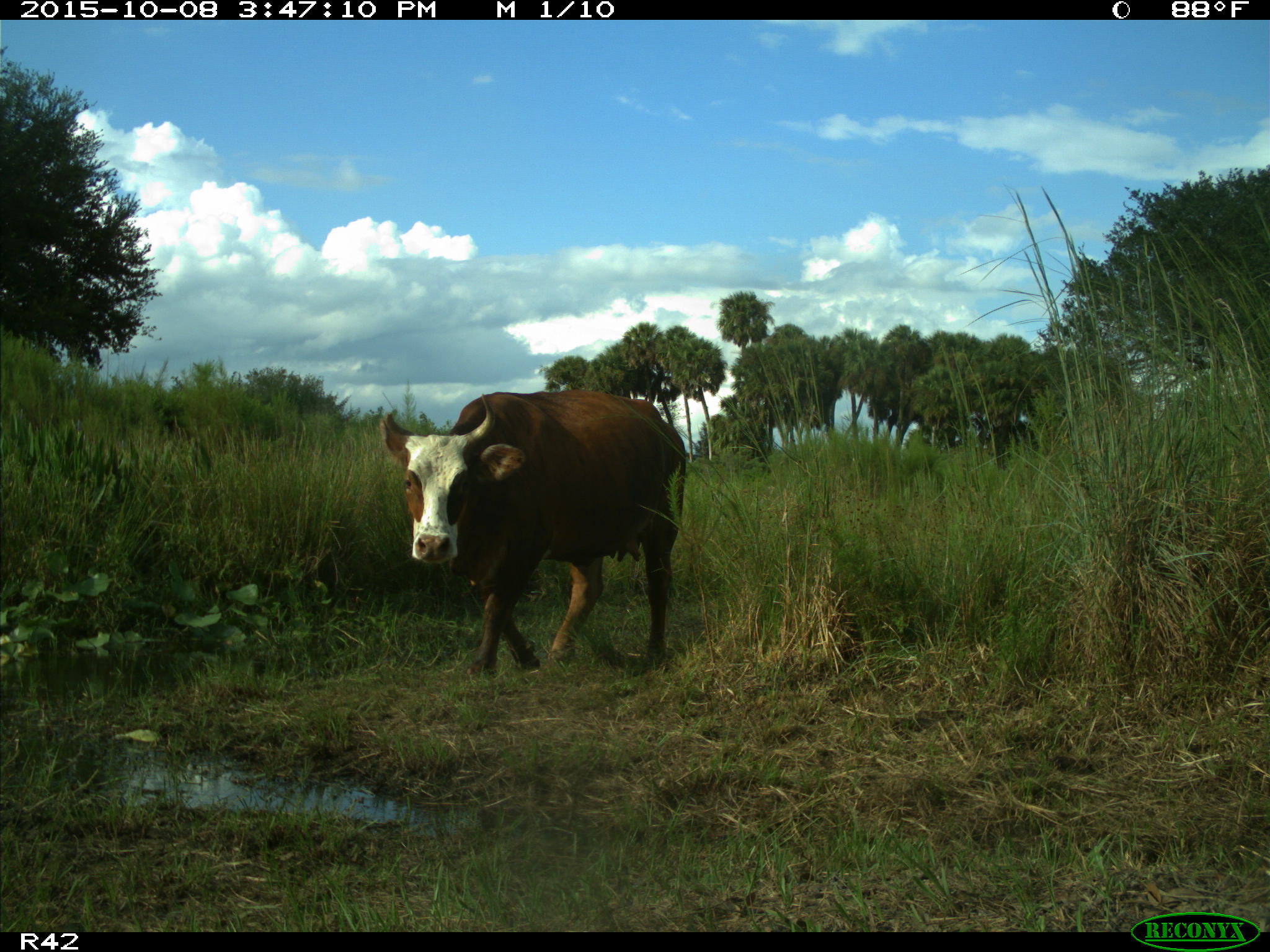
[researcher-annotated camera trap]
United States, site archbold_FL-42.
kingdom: Animalia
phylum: Chordata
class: Mammalia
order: Artiodactyla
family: Bovidae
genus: Bos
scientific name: Bos taurus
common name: domestic cow